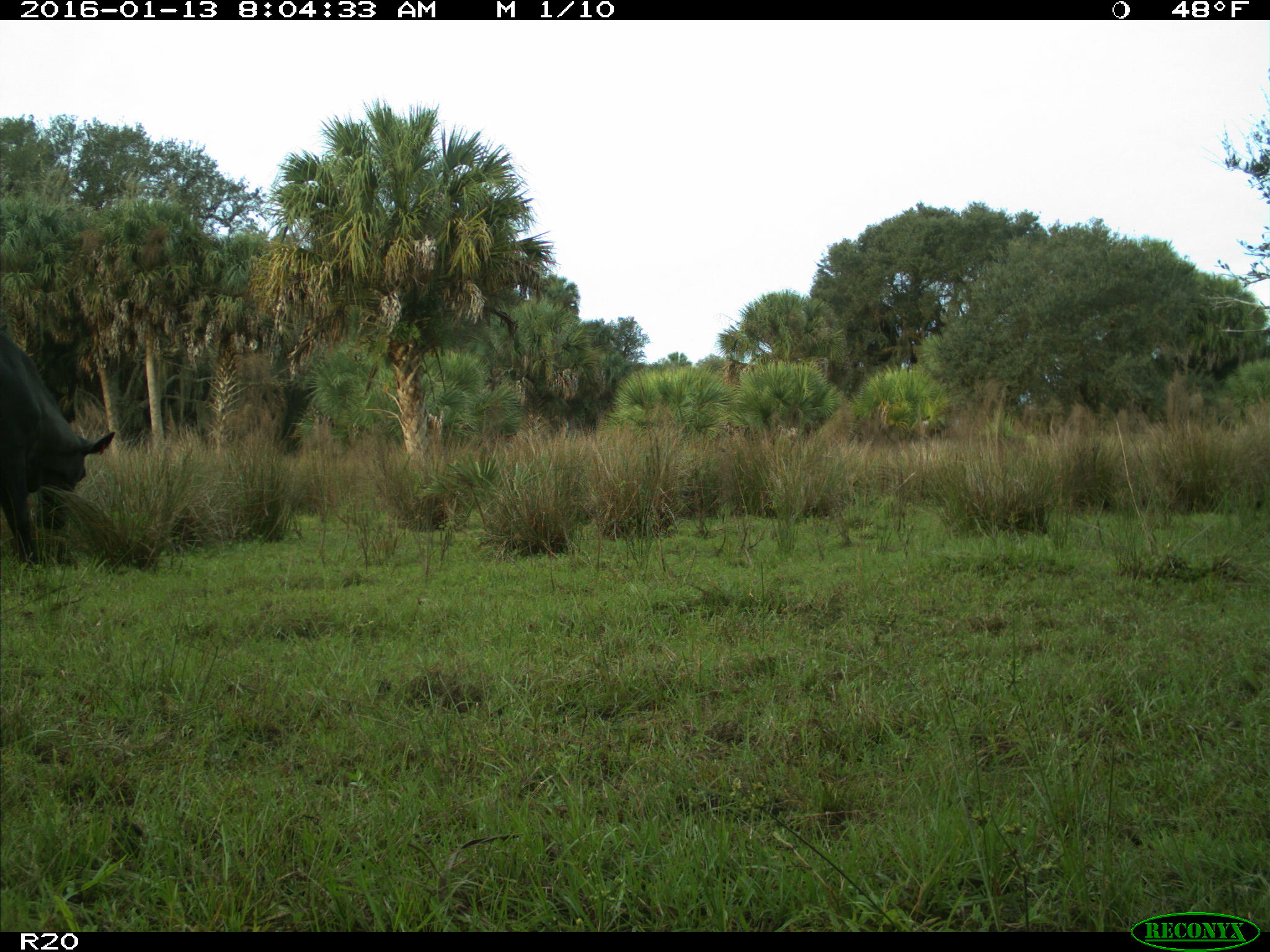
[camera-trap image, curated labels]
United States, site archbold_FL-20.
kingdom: Animalia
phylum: Chordata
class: Mammalia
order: Artiodactyla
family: Bovidae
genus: Bos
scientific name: Bos taurus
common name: domestic cow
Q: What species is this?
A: Bos taurus (domestic cow).